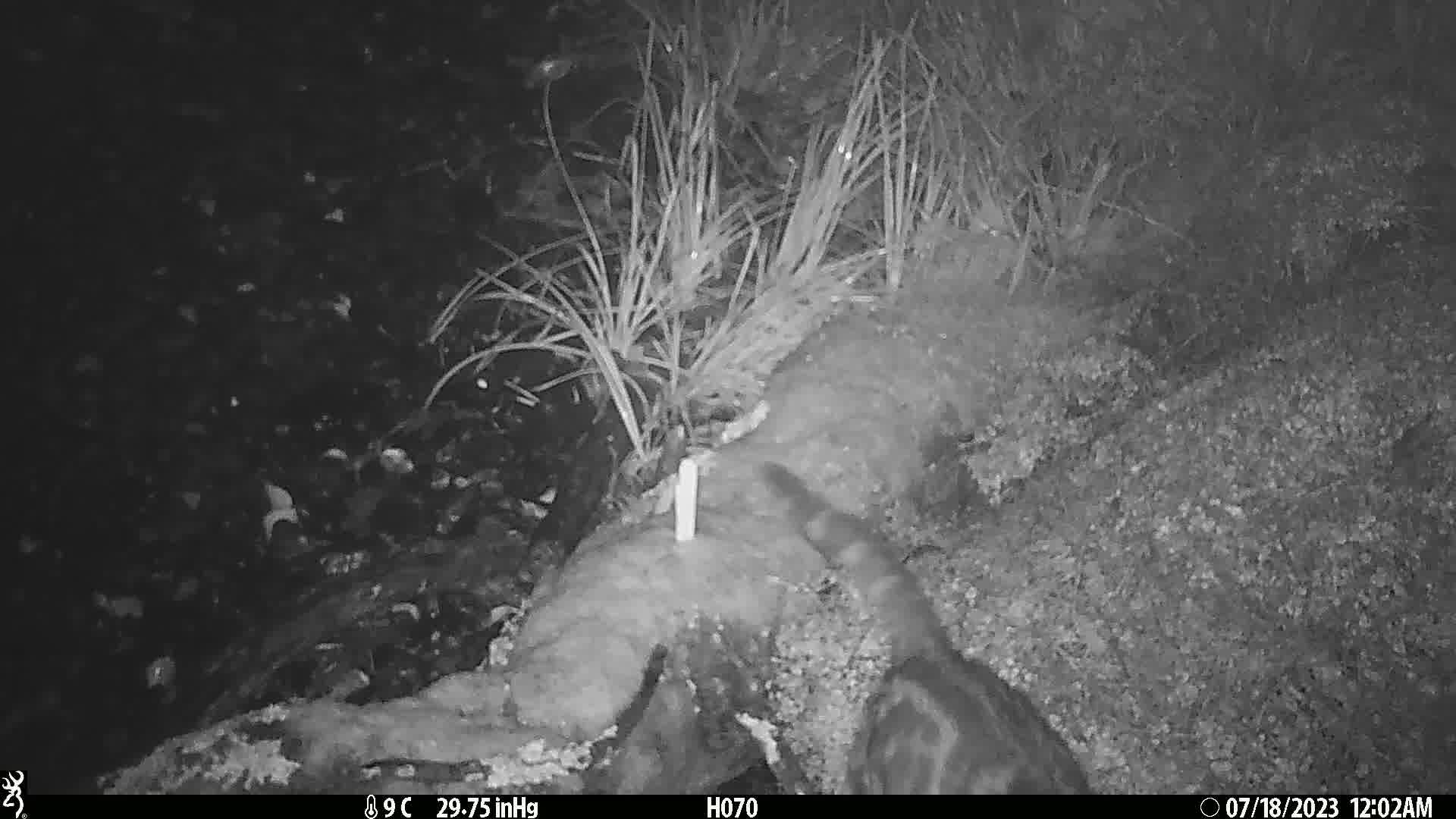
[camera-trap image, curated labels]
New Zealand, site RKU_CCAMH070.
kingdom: Animalia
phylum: Chordata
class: Mammalia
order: Carnivora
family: Felidae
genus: Felis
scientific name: Felis catus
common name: domestic cat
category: cat